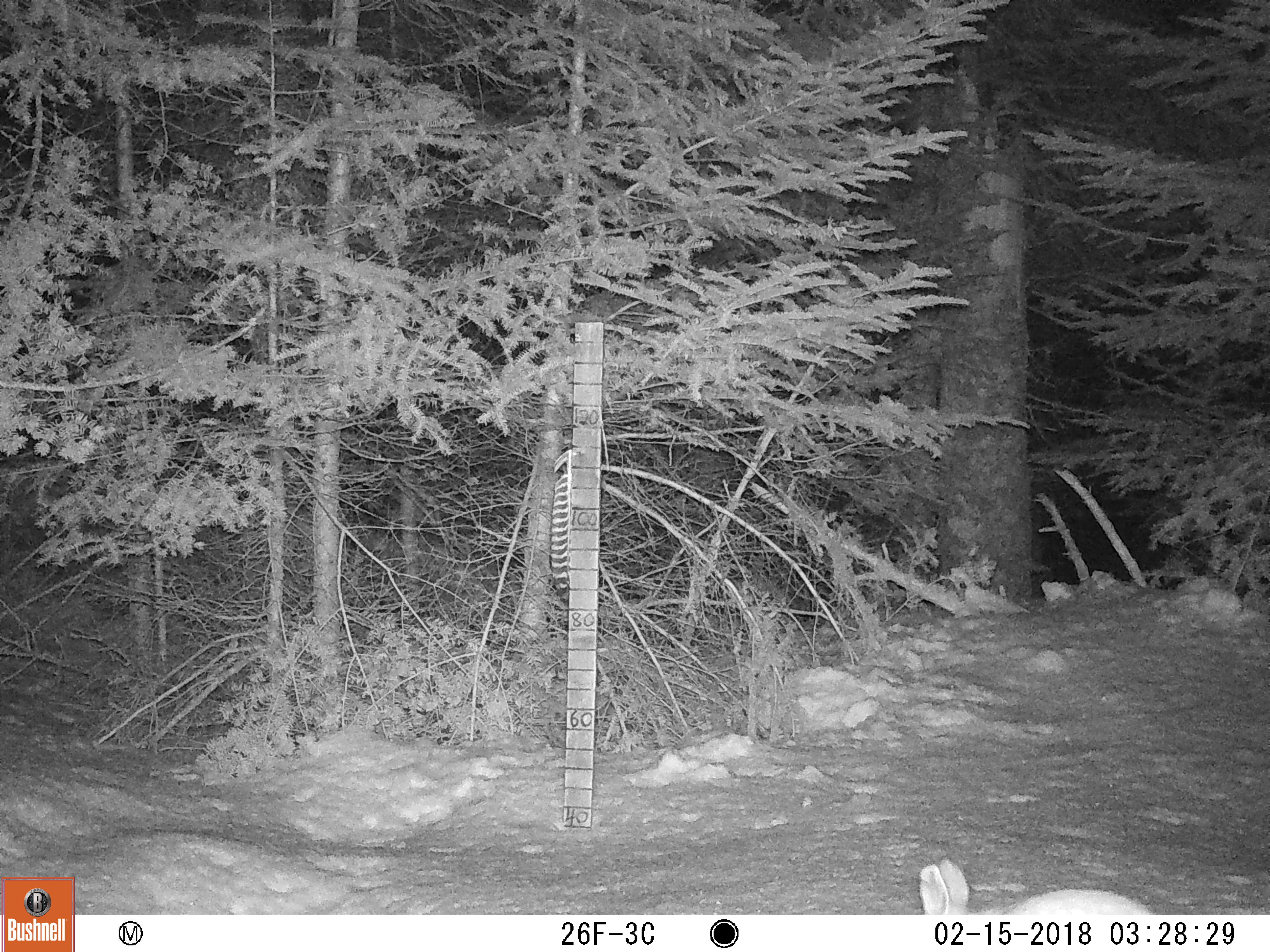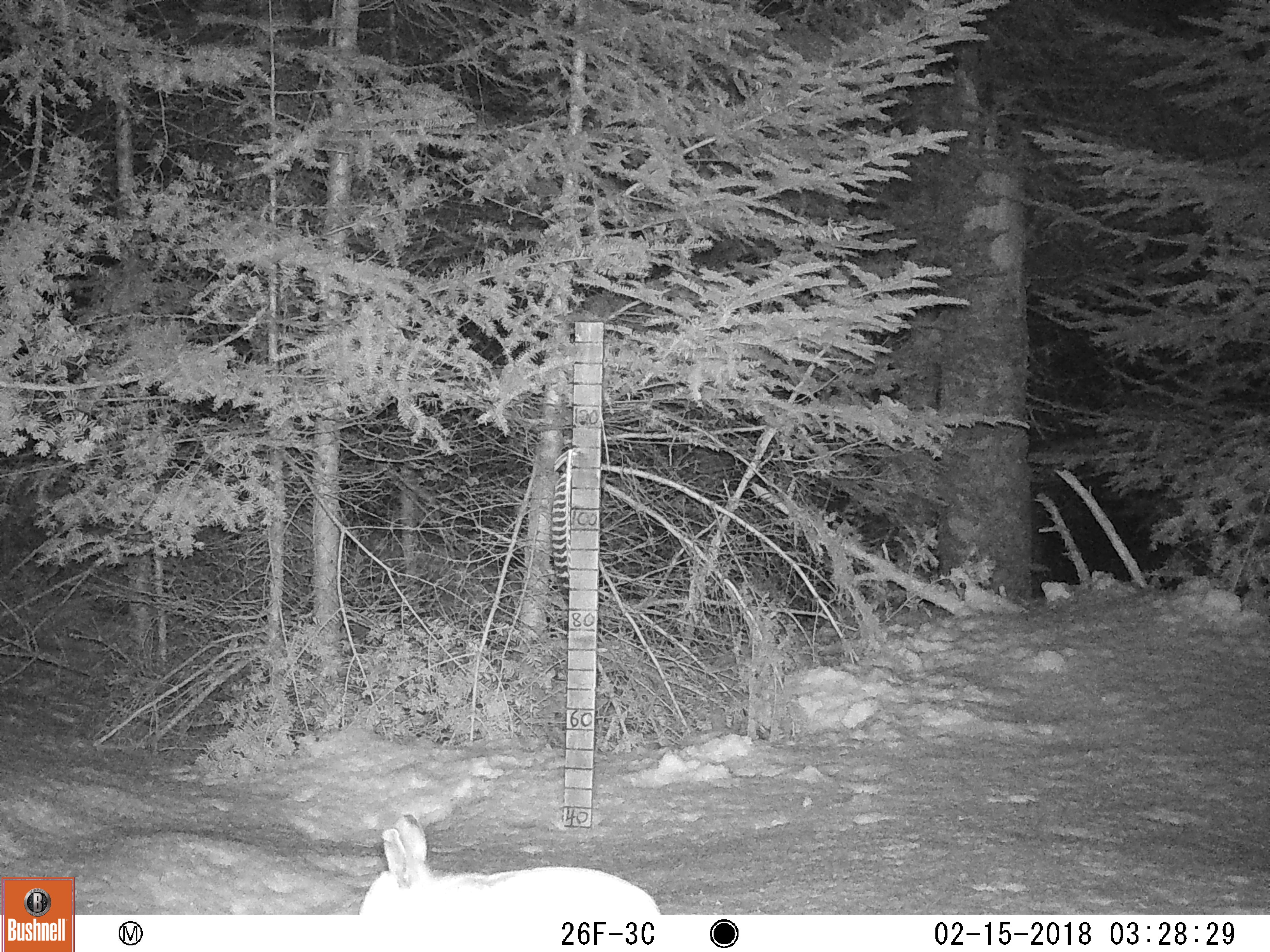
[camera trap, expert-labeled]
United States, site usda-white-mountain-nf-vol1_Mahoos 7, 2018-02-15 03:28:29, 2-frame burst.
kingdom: Animalia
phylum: Chordata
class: Mammalia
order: Lagomorpha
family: Leporidae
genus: Lepus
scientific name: Lepus americanus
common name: snowshoe hare